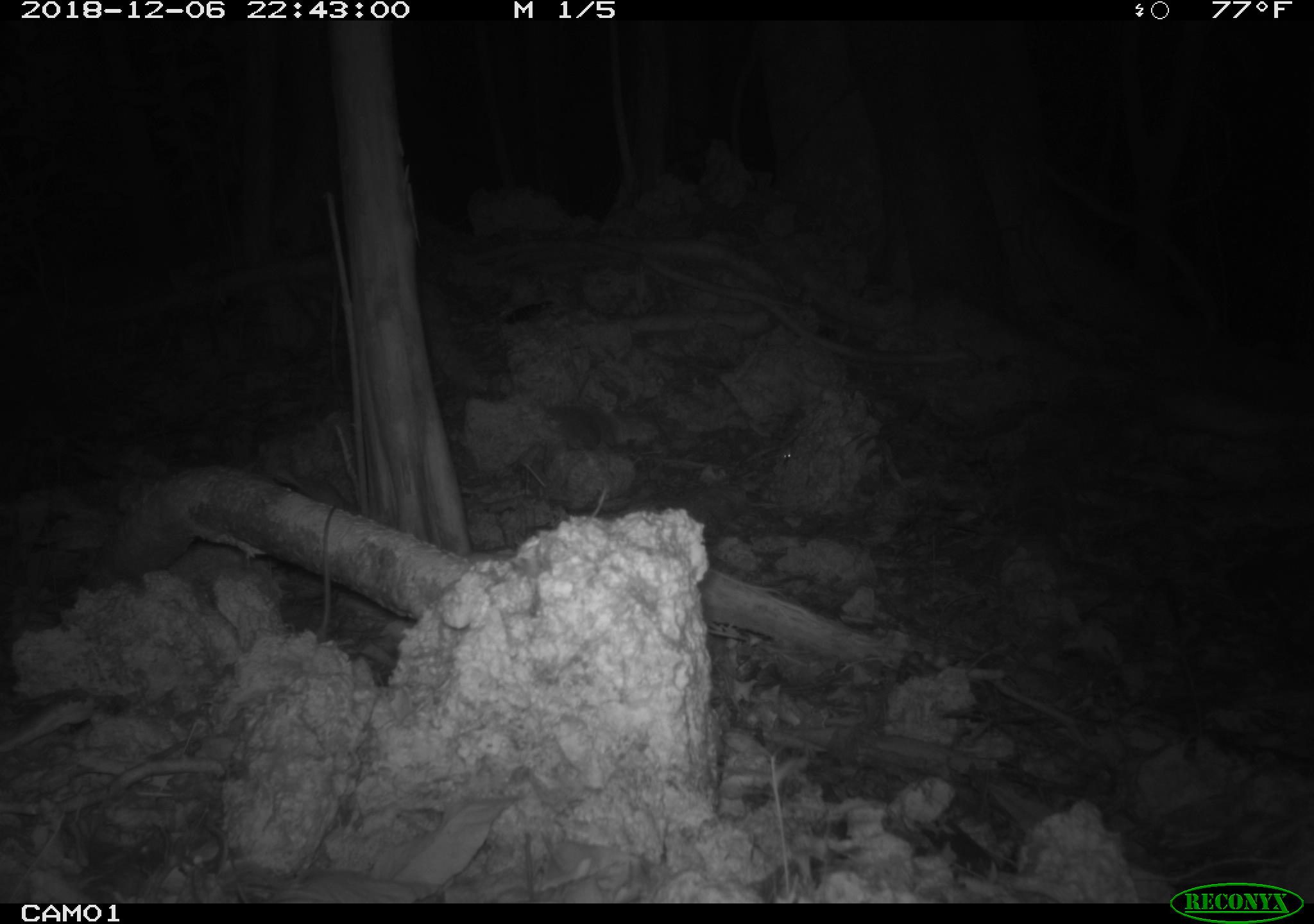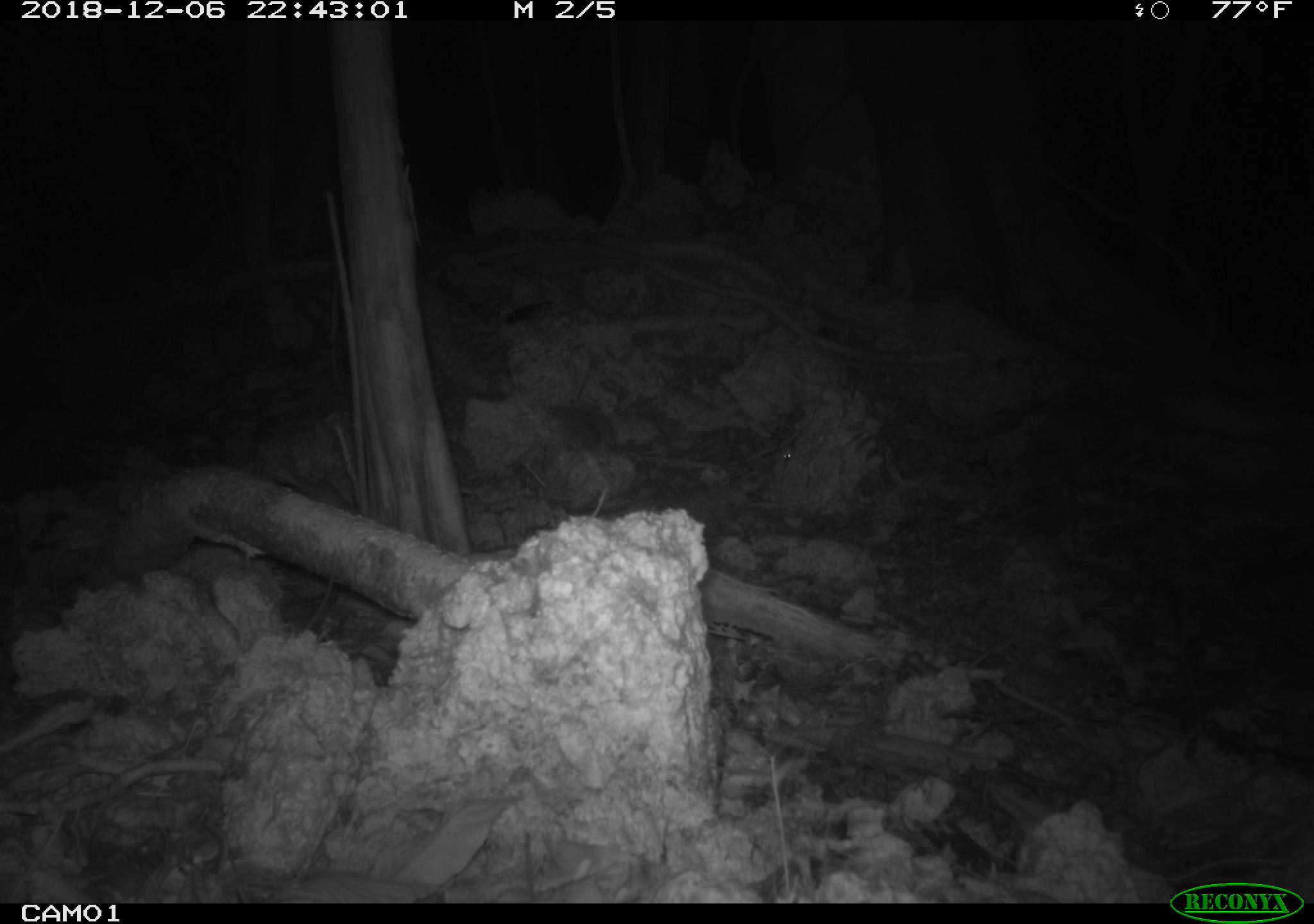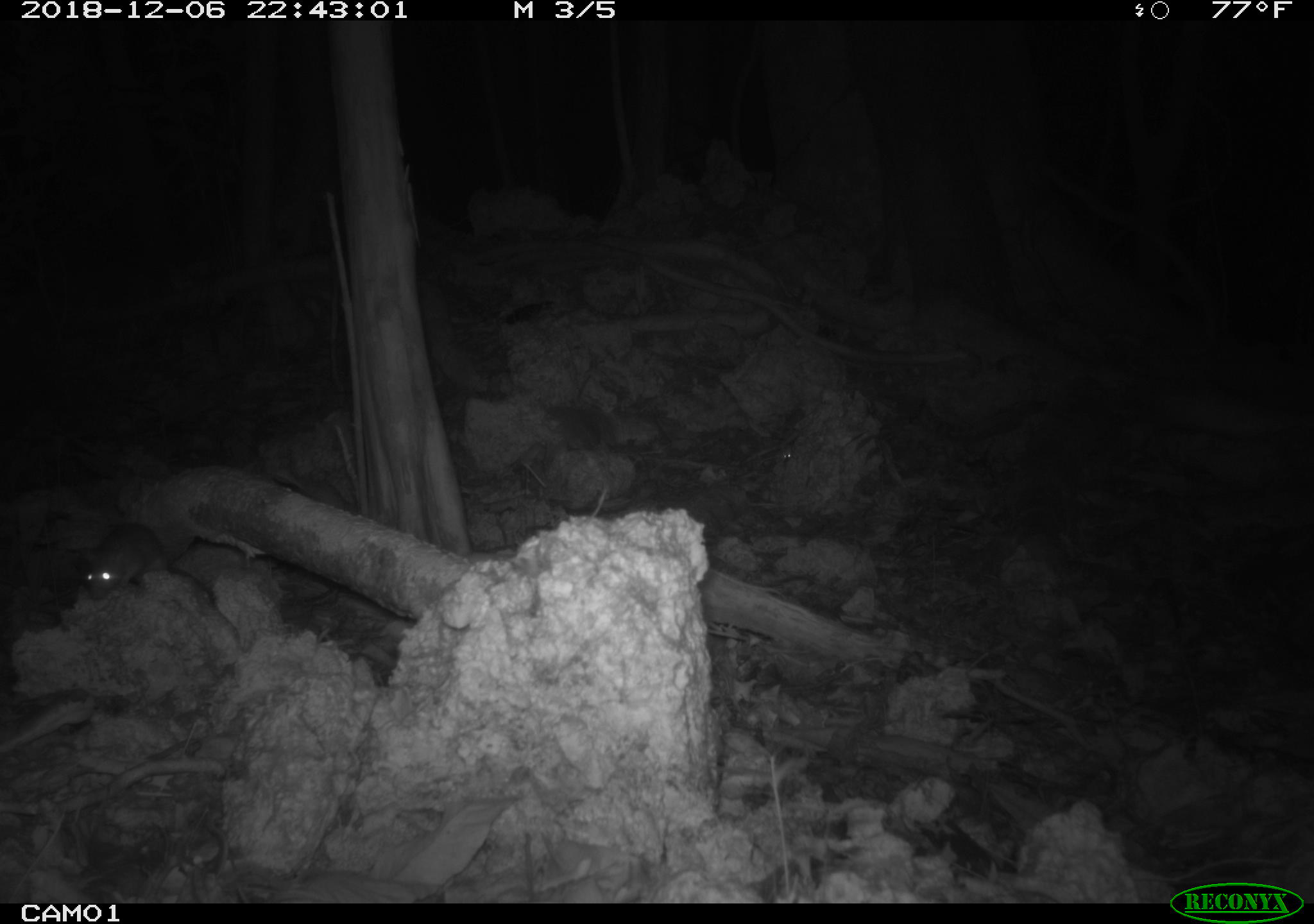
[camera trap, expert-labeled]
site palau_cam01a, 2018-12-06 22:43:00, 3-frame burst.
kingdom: Animalia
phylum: Chordata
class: Mammalia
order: Rodentia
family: Muridae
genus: Rattus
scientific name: Rattus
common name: rat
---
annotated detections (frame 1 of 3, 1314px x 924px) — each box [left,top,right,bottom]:
rat: [310,498,345,651]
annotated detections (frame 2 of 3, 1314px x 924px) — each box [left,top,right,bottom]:
rat: [301,542,341,637]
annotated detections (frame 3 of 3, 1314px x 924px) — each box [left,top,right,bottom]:
rat: [73,507,194,604]